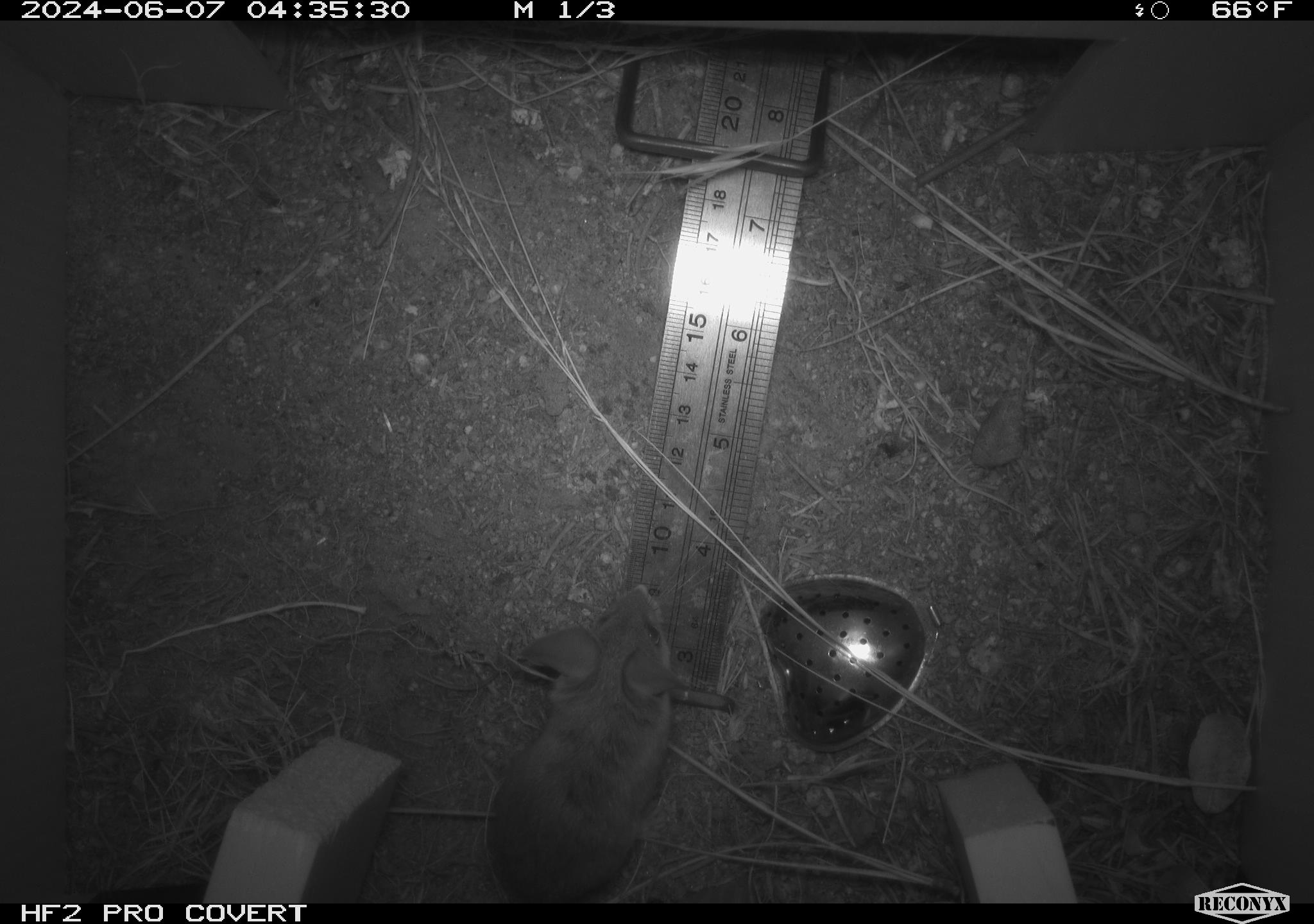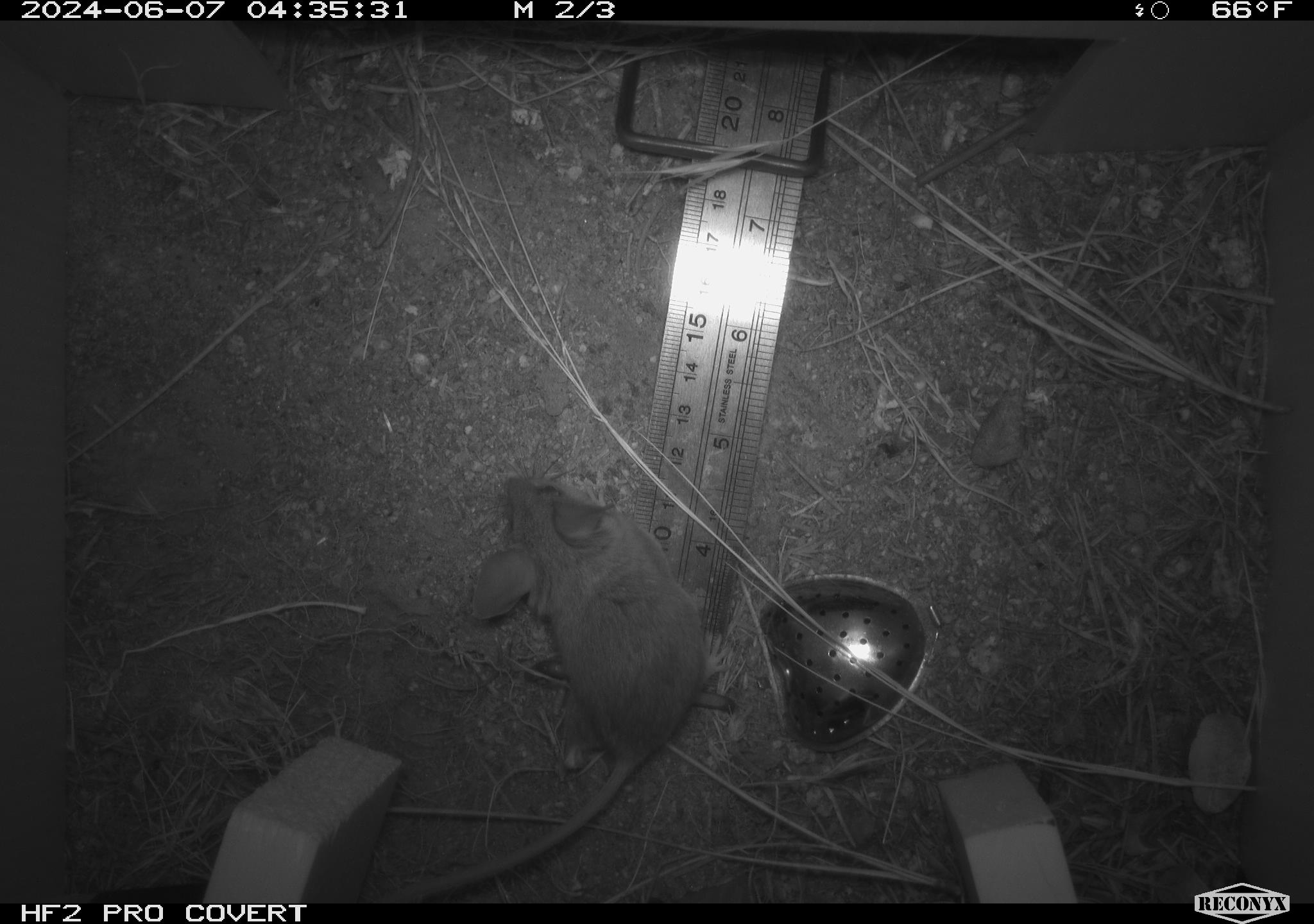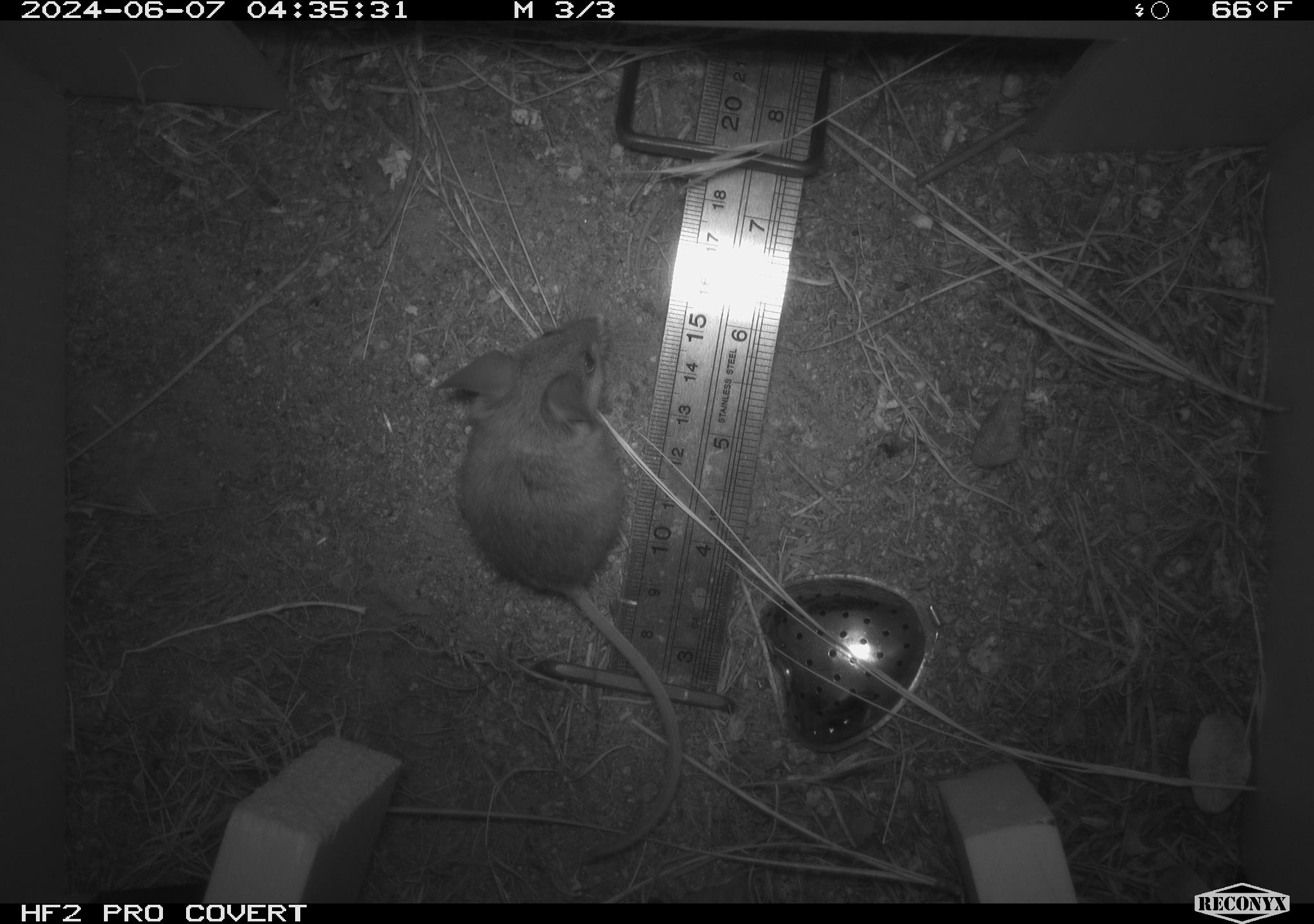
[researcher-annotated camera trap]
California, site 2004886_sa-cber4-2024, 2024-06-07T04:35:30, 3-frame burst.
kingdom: Animalia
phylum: Chordata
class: Mammalia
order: Rodentia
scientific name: Rodentia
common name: mouse species